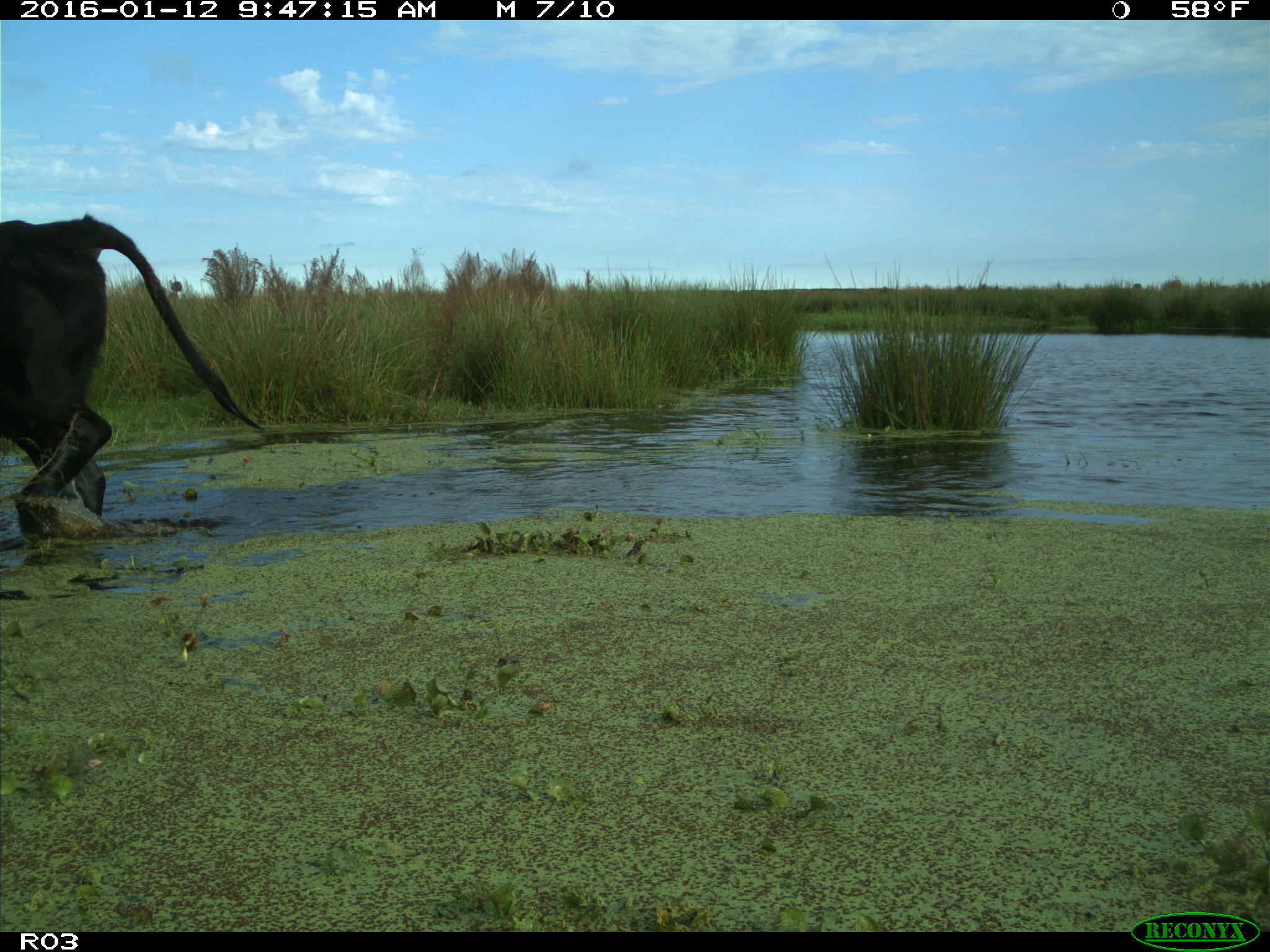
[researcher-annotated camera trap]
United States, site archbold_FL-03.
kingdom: Animalia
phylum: Chordata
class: Mammalia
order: Artiodactyla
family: Bovidae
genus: Bos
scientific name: Bos taurus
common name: domestic cow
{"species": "Bos taurus (domestic cow)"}